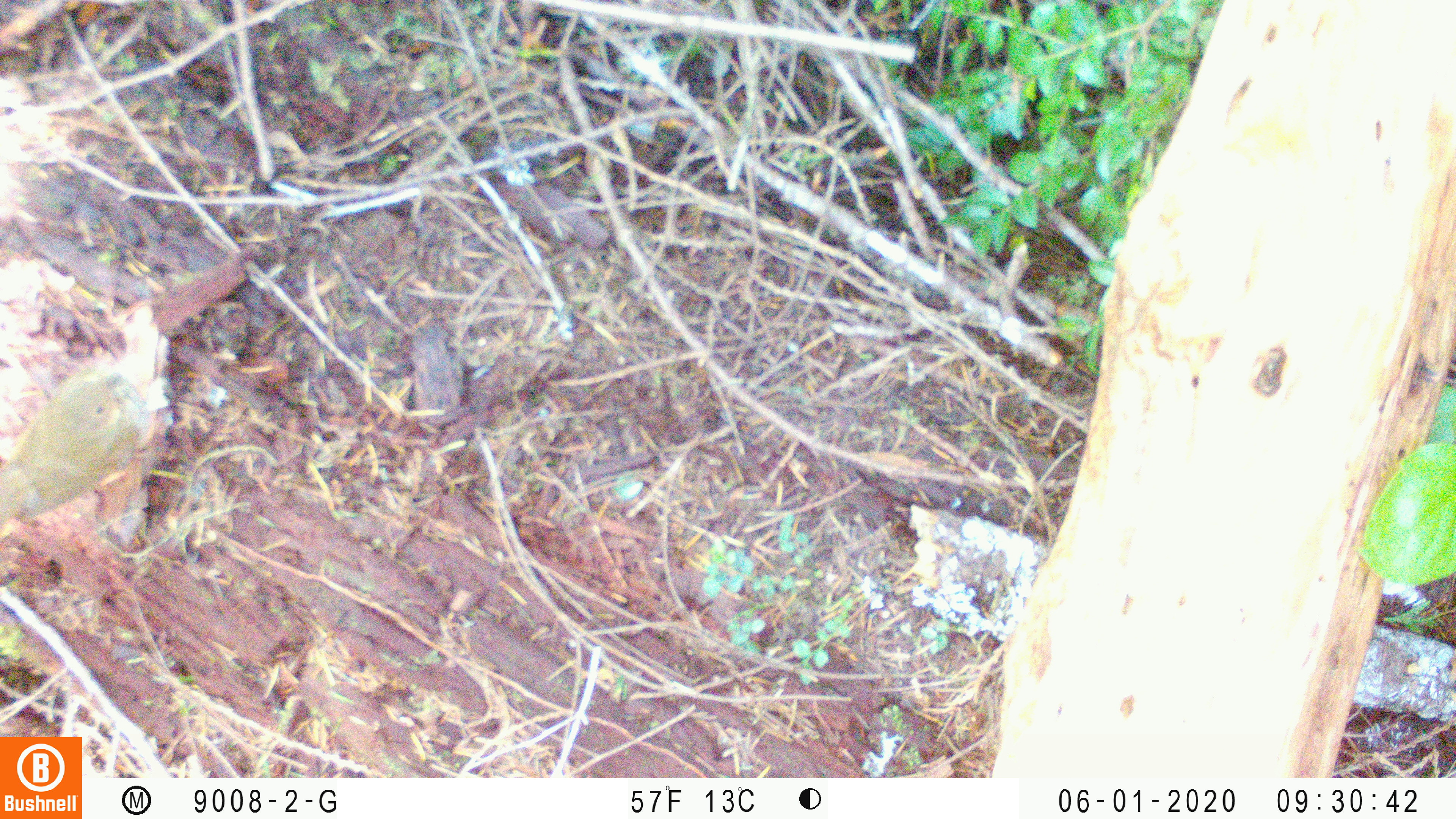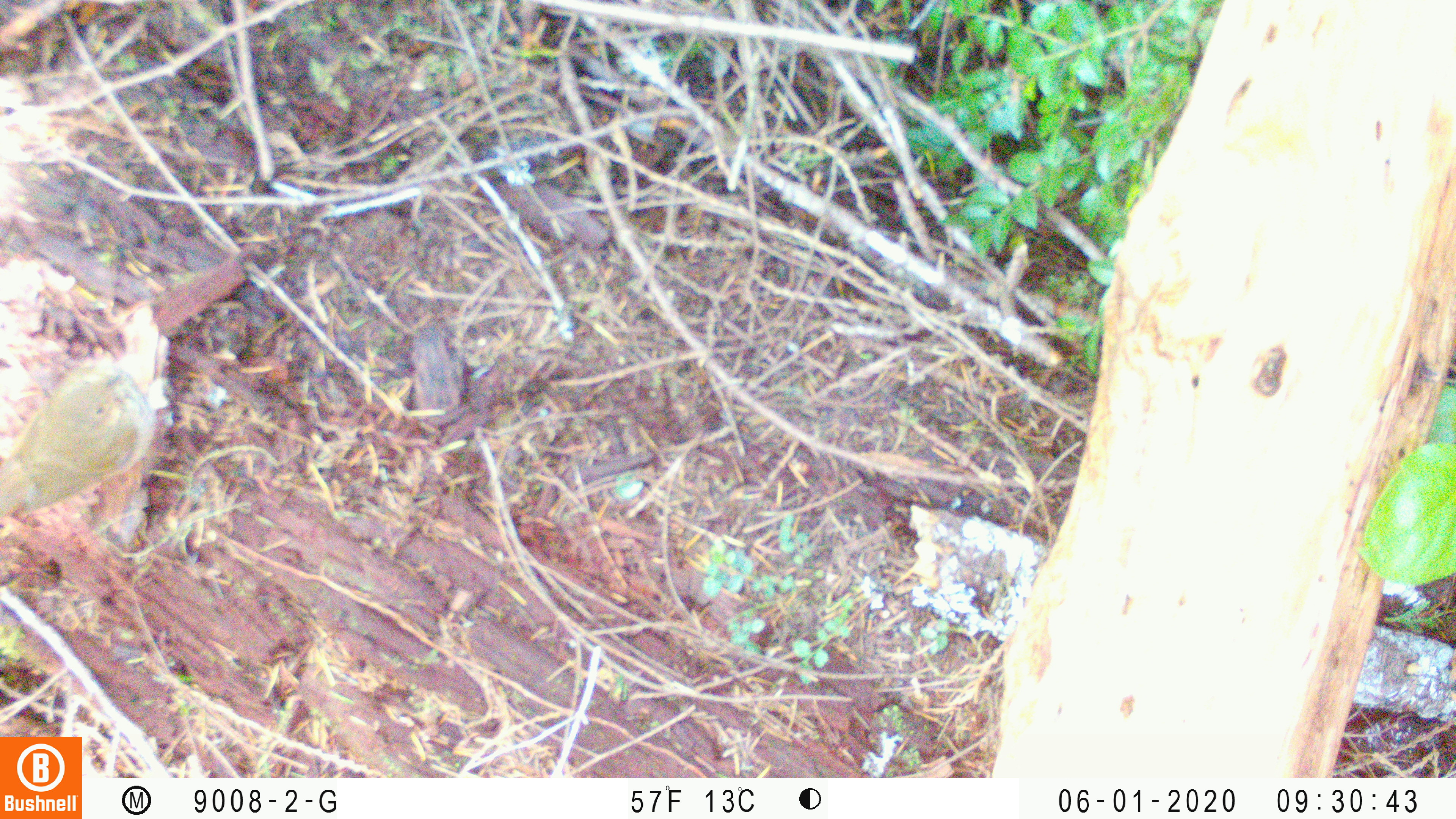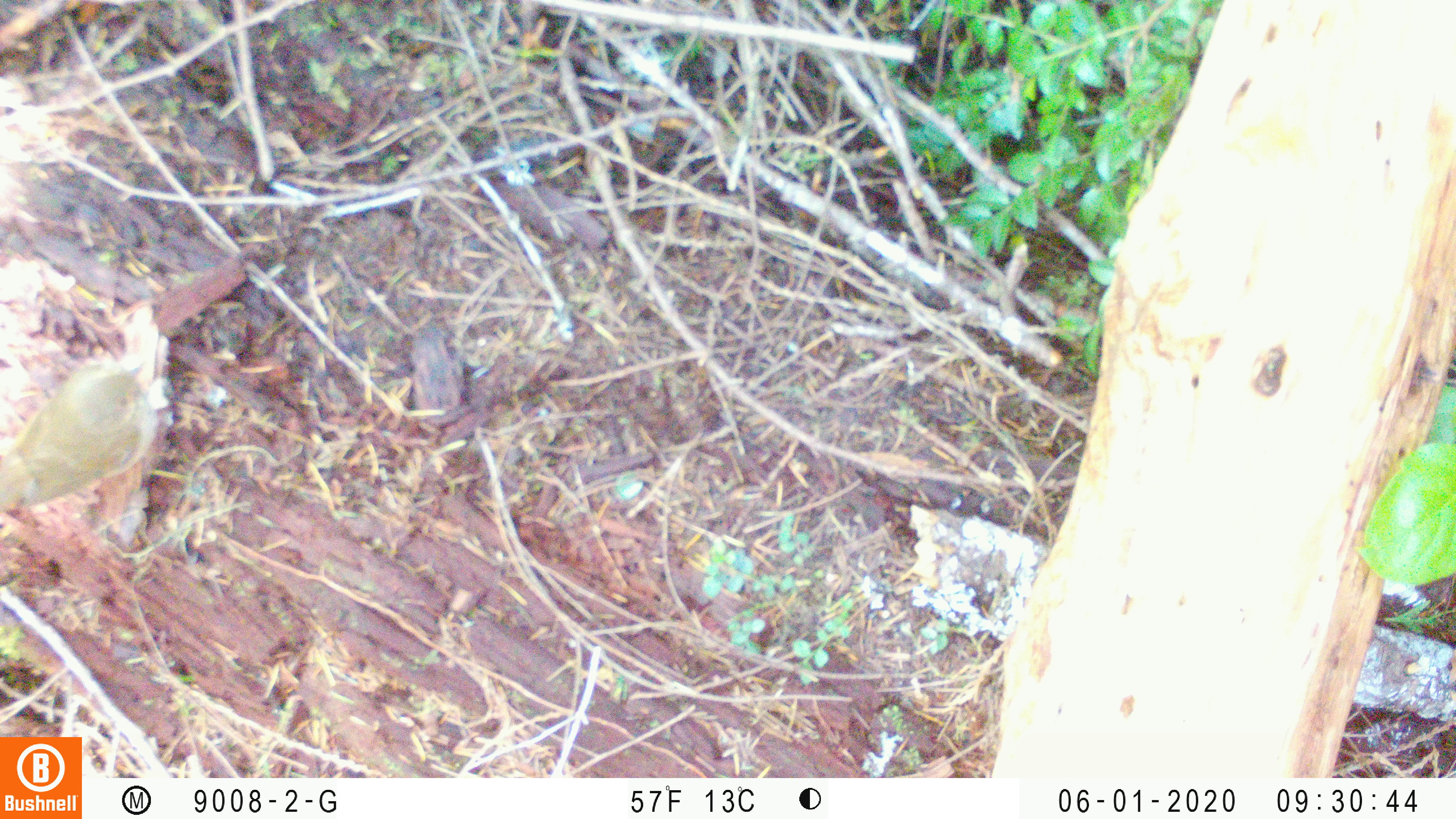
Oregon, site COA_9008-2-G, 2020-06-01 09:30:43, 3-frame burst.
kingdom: Animalia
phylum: Chordata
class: Aves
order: Passeriformes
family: Turdidae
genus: Catharus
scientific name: Catharus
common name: brown thrushes and nightingale-thrushes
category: catharus species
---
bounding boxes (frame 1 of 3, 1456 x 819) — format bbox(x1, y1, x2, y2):
catharus species: bbox(2, 364, 153, 533)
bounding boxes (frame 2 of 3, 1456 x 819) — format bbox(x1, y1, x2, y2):
catharus species: bbox(2, 361, 159, 525)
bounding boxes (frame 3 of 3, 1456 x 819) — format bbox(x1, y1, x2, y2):
catharus species: bbox(2, 353, 159, 520)